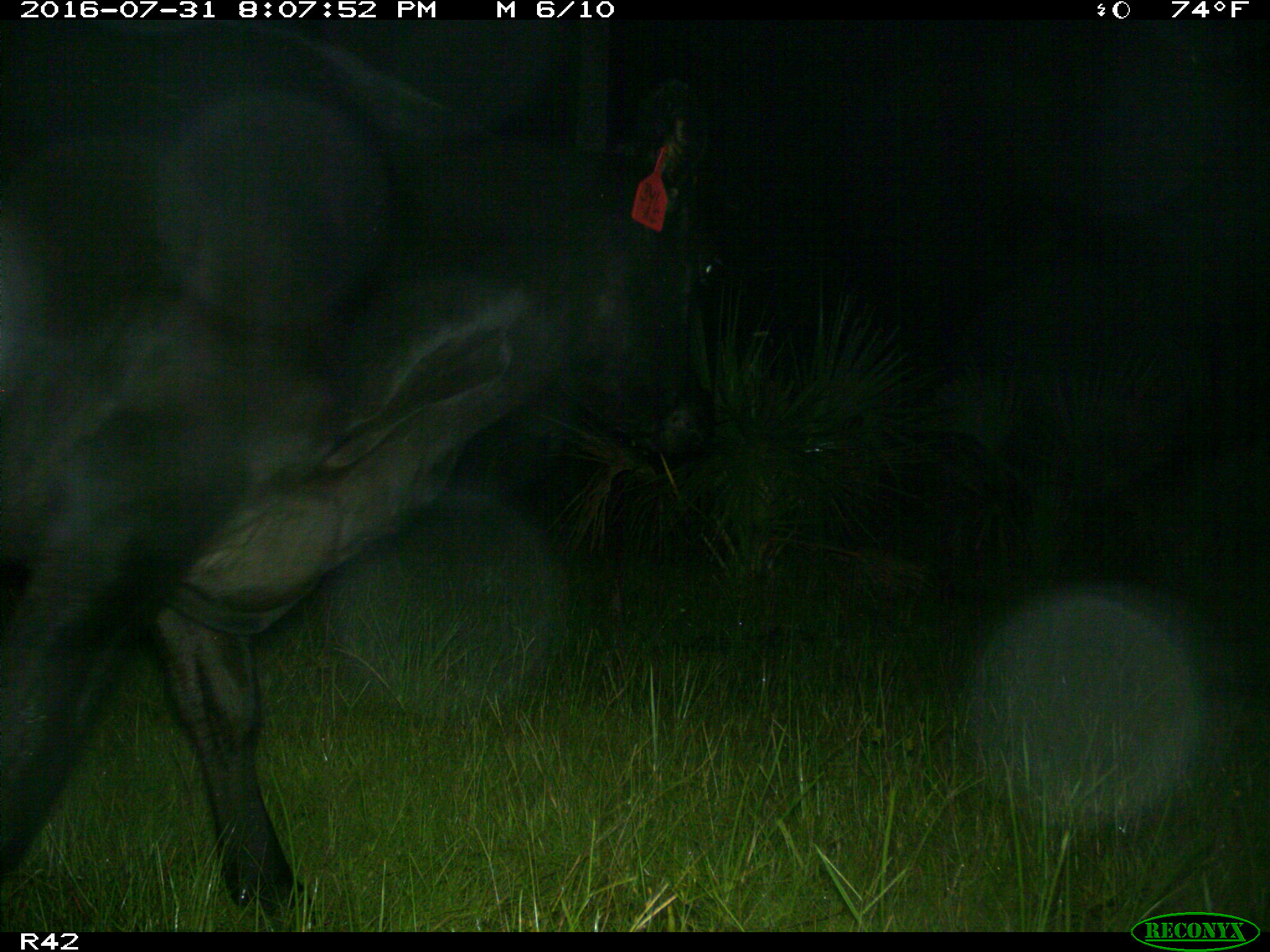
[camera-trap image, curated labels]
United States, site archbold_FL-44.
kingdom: Animalia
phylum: Chordata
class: Mammalia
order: Artiodactyla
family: Bovidae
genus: Bos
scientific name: Bos taurus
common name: domestic cow